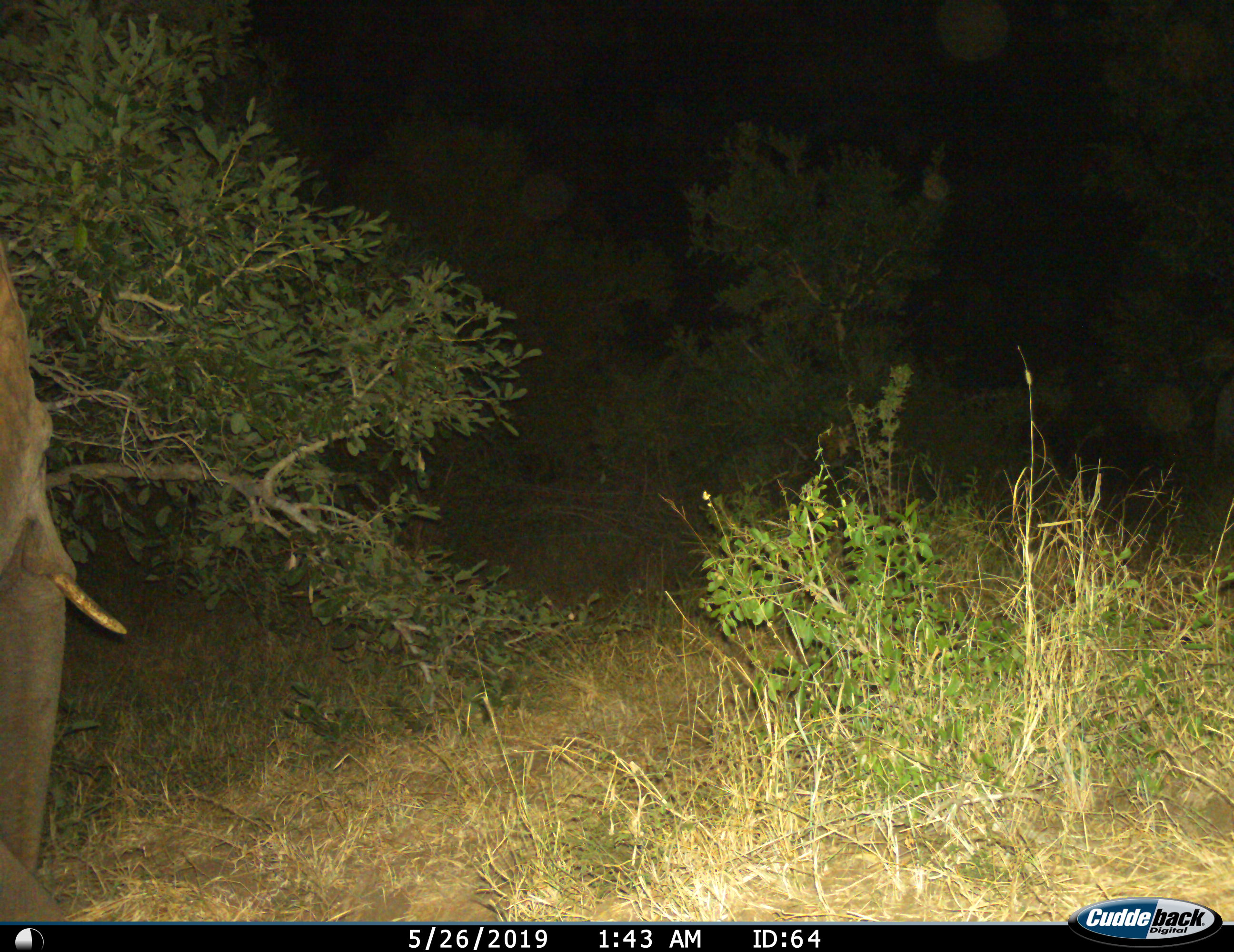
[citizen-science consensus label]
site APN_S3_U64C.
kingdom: Animalia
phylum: Chordata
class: Mammalia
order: Proboscidea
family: Elephantidae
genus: Loxodonta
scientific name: Loxodonta africana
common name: african bush elephant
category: elephant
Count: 1.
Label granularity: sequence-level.